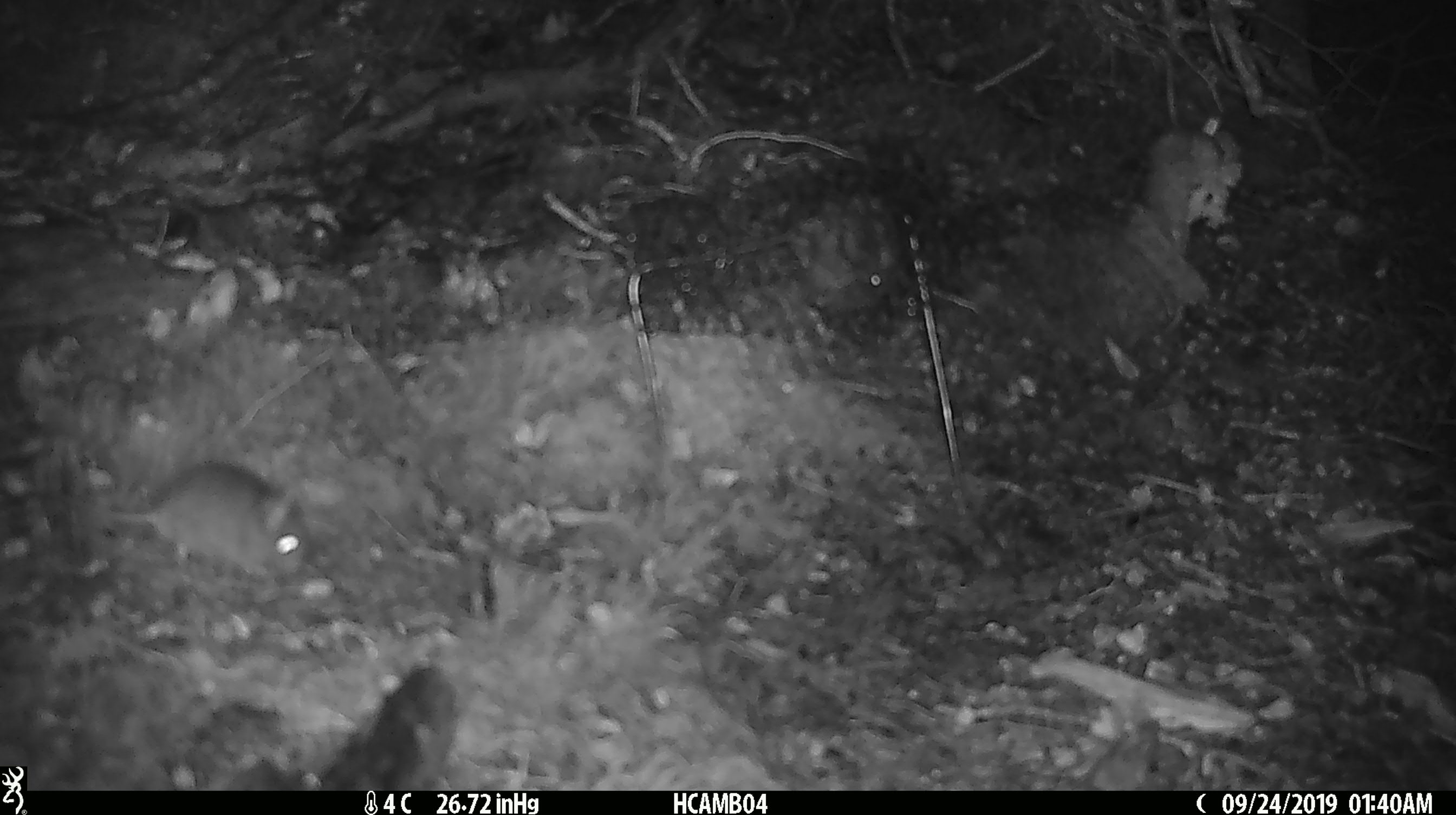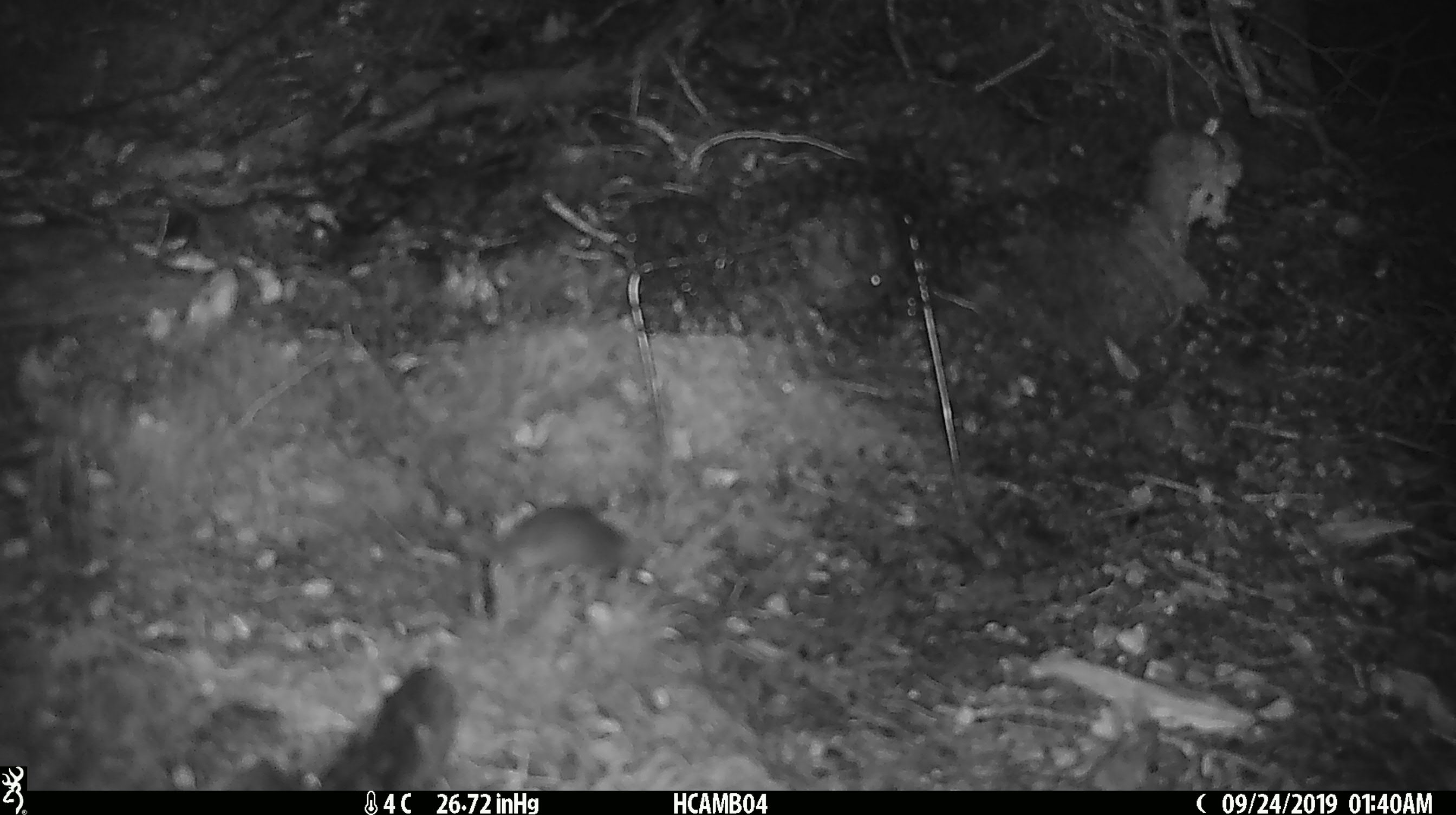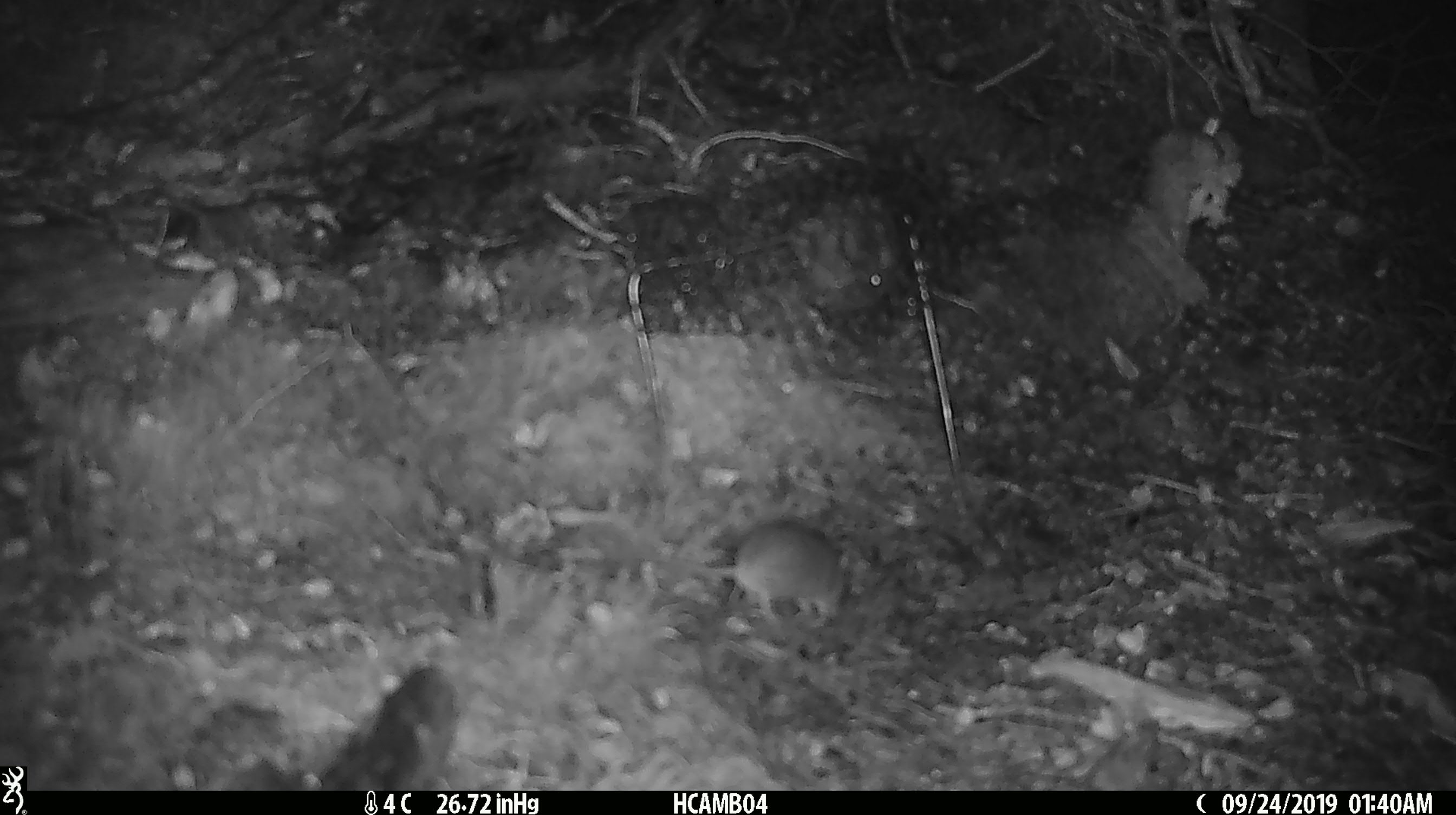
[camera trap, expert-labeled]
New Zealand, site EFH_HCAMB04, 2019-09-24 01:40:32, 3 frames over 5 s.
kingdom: Animalia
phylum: Chordata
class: Mammalia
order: Rodentia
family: Muridae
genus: Mus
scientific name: Mus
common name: mouse